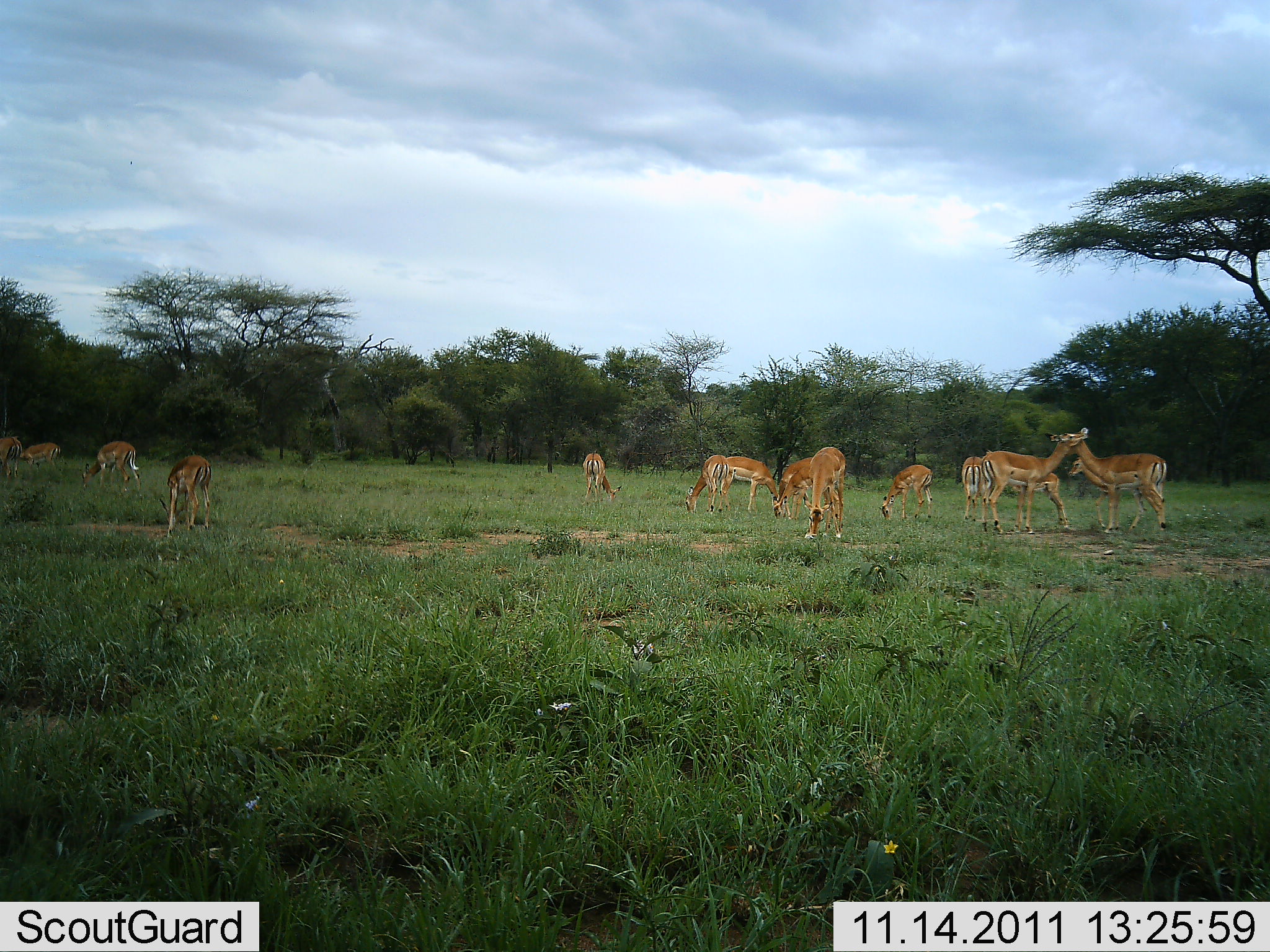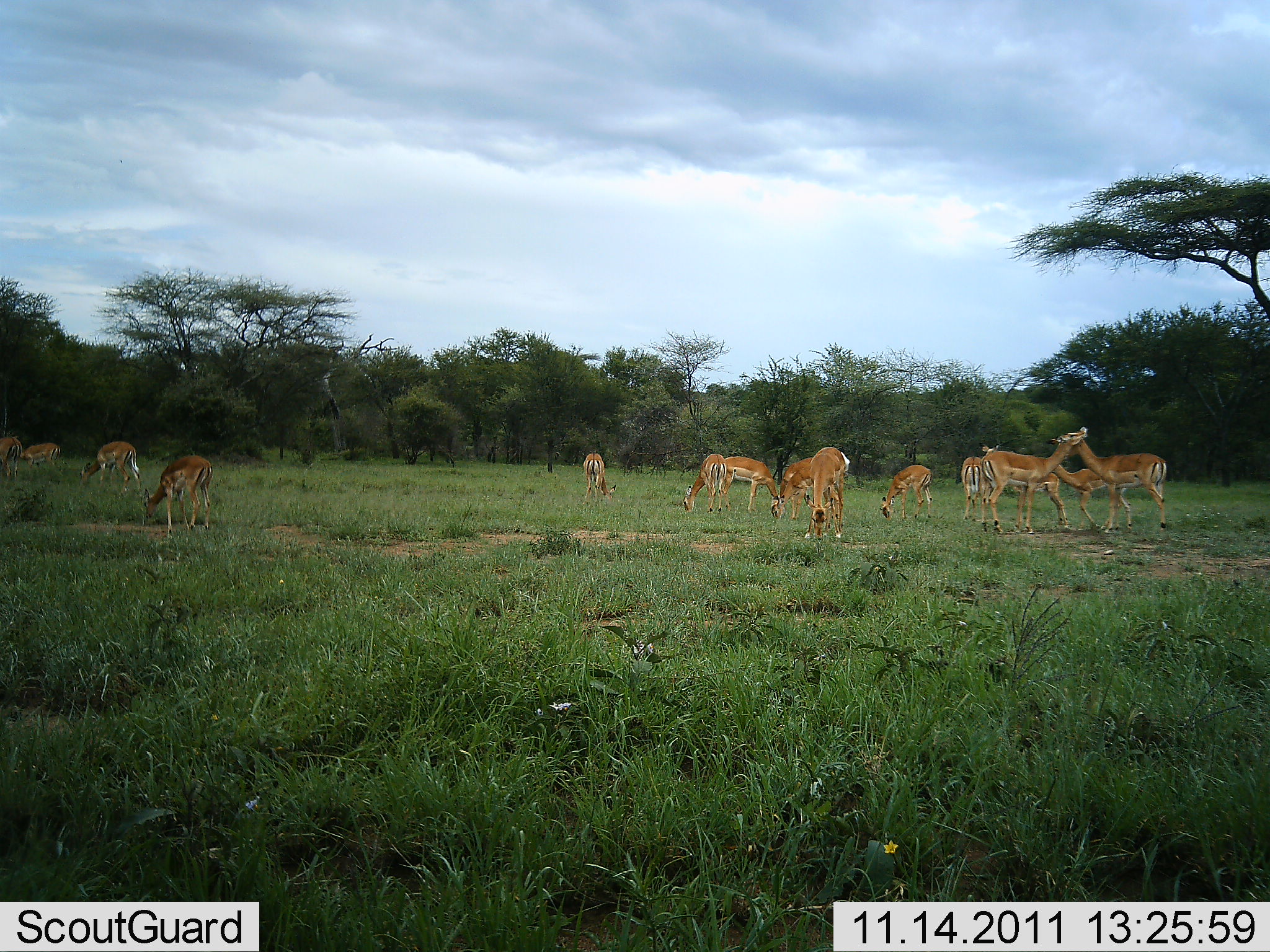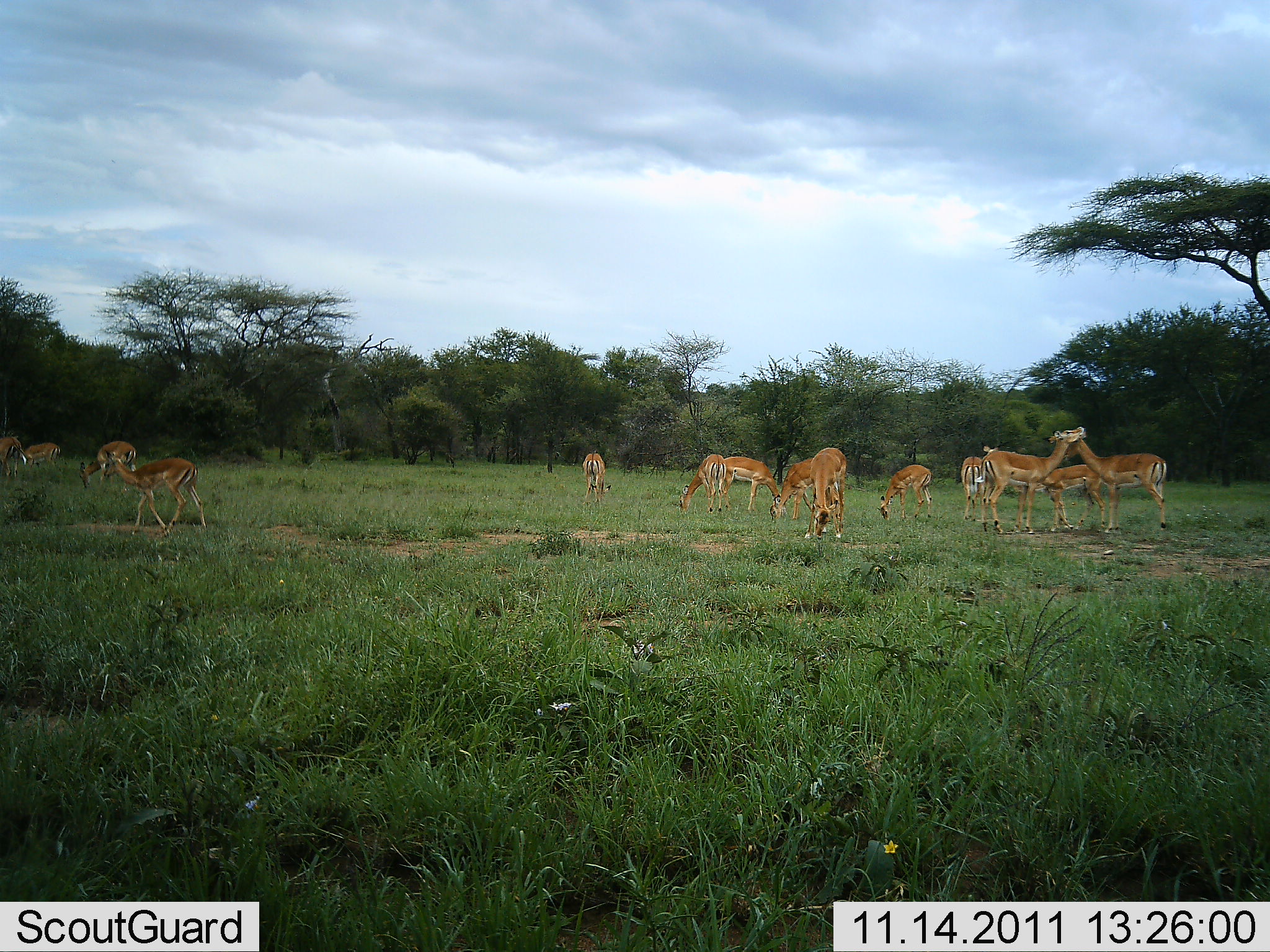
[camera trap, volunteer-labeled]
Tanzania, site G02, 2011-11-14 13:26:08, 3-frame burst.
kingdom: Animalia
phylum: Chordata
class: Mammalia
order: Artiodactyla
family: Bovidae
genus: Nanger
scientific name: Nanger granti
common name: grant's gazelle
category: gazellegrants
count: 11-50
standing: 55%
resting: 0%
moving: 36%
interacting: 27%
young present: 18%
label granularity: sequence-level